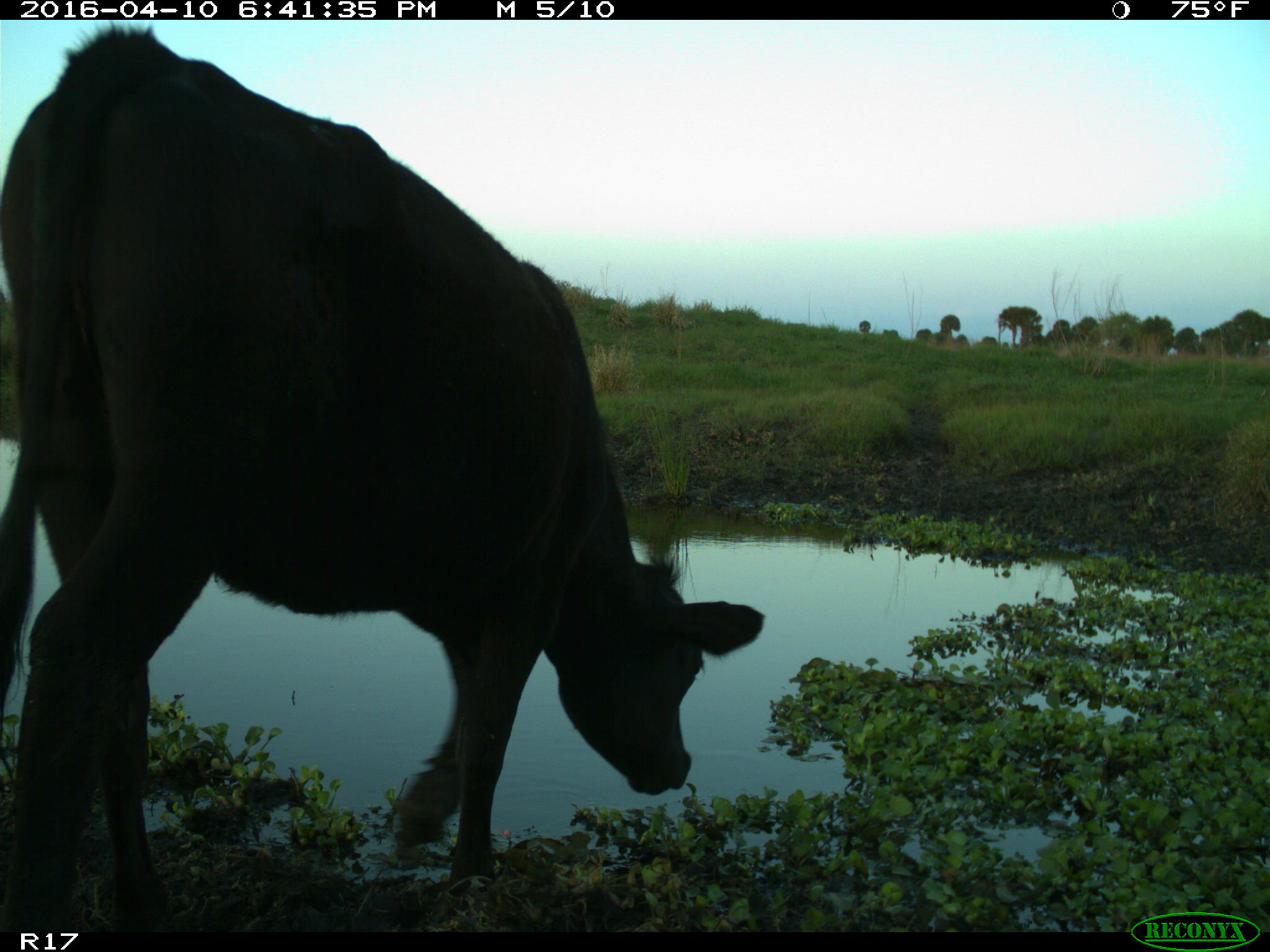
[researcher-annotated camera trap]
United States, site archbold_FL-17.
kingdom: Animalia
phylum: Chordata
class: Mammalia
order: Artiodactyla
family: Bovidae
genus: Bos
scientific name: Bos taurus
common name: domestic cow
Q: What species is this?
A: Bos taurus (domestic cow).